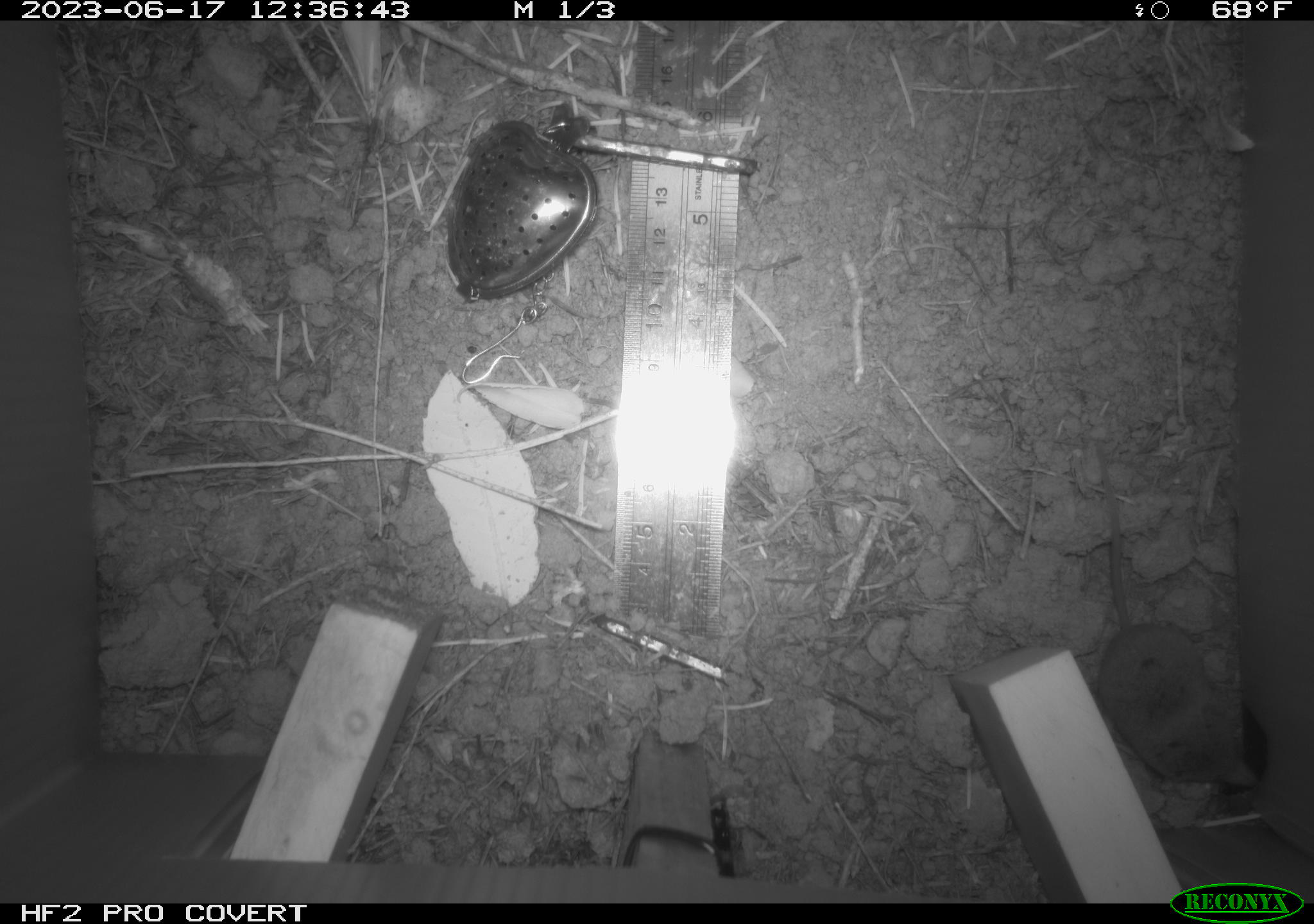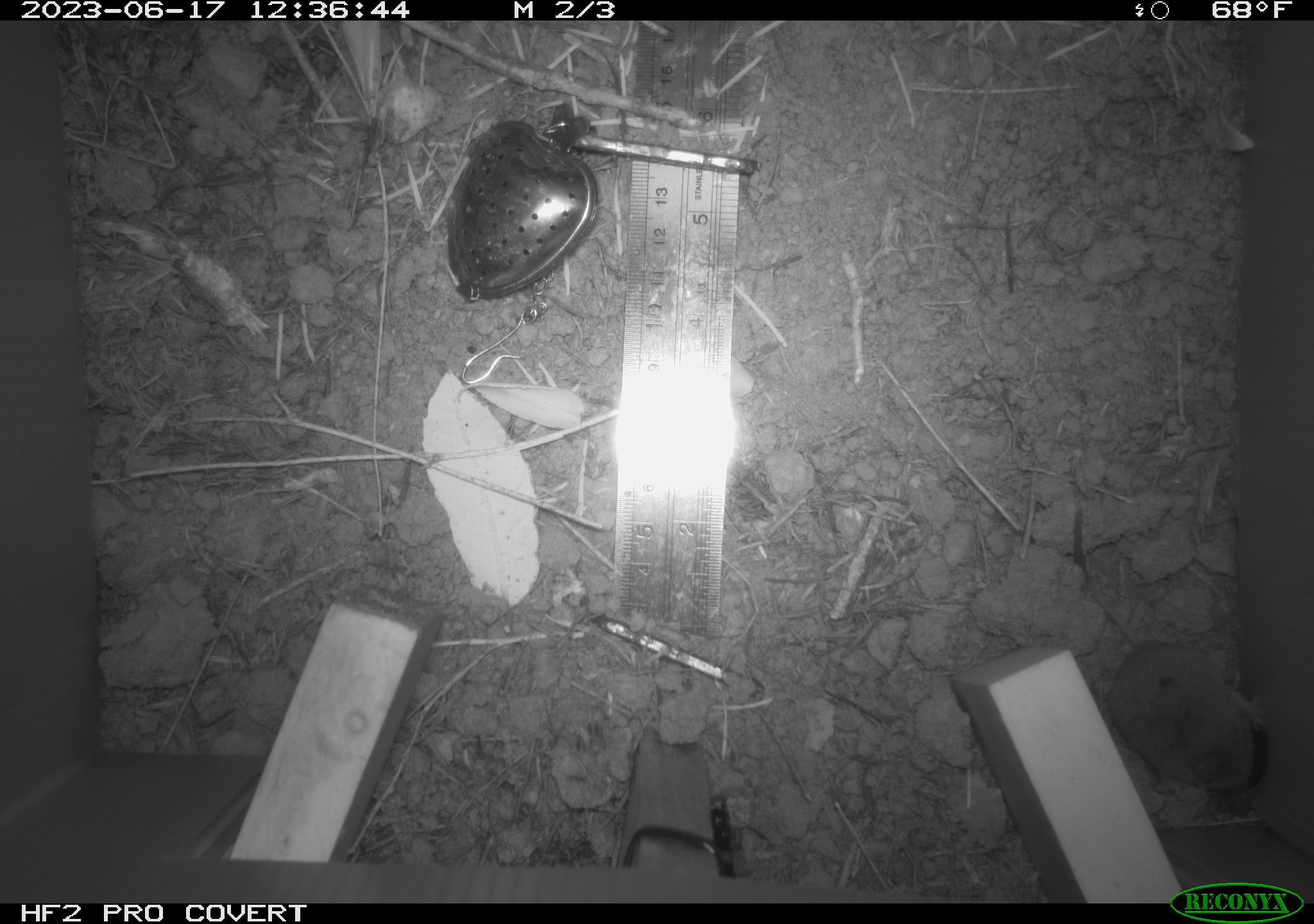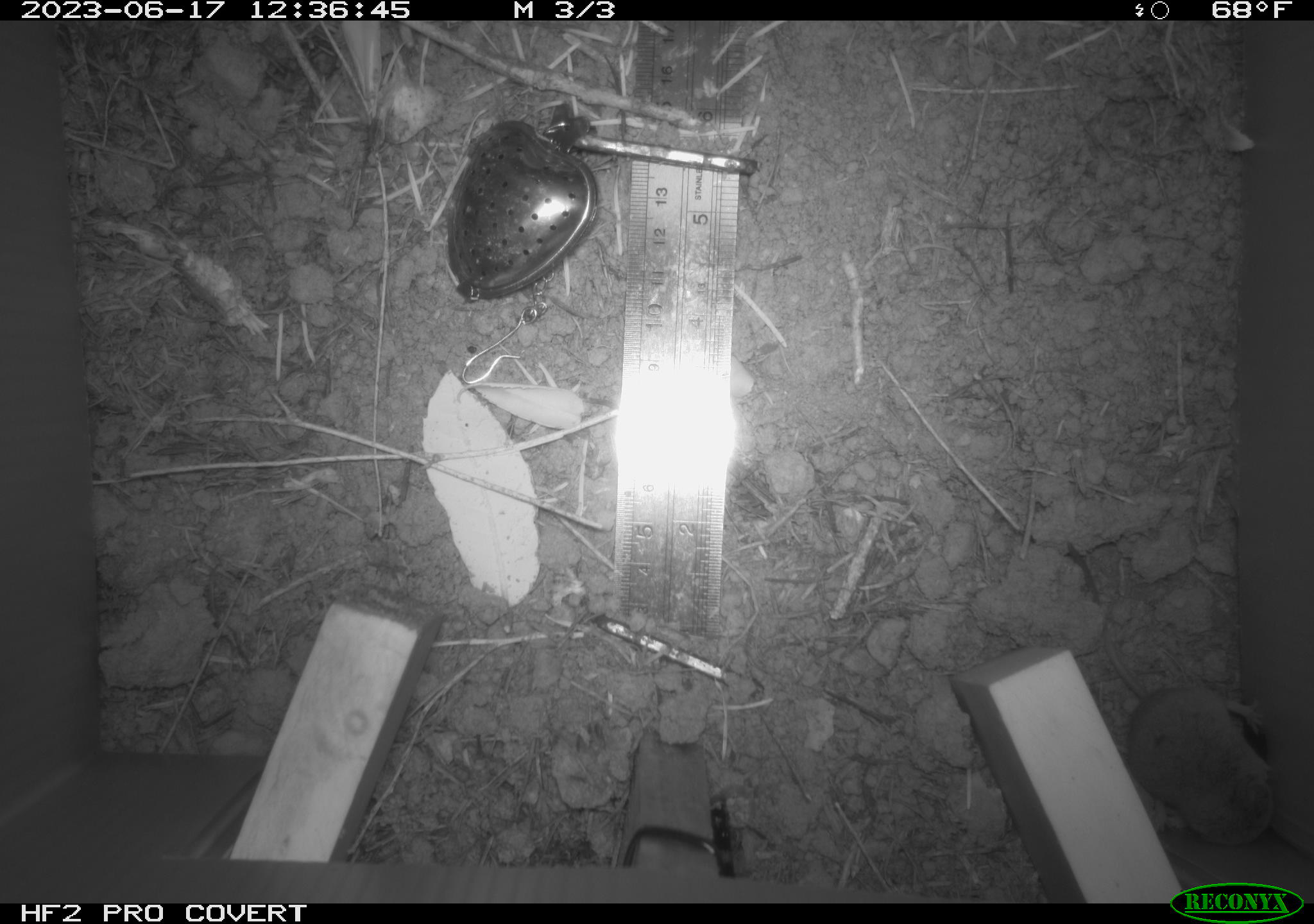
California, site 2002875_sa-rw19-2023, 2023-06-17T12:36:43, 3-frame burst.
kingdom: Animalia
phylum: Chordata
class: Mammalia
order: Eulipotyphla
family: Soricidae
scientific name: Soricidae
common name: shrews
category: soricidae family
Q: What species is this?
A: Soricidae family (shrews) (Soricidae).